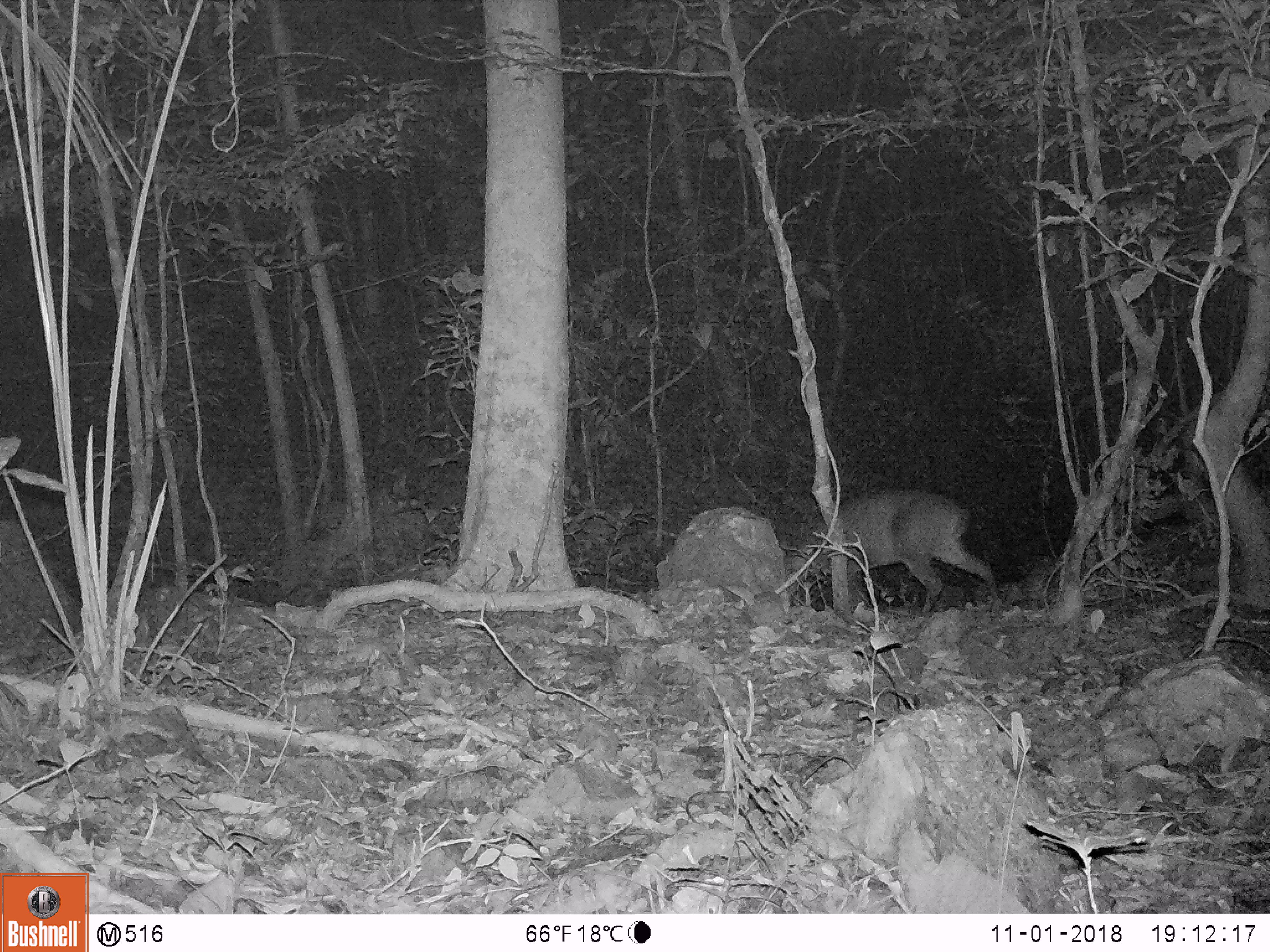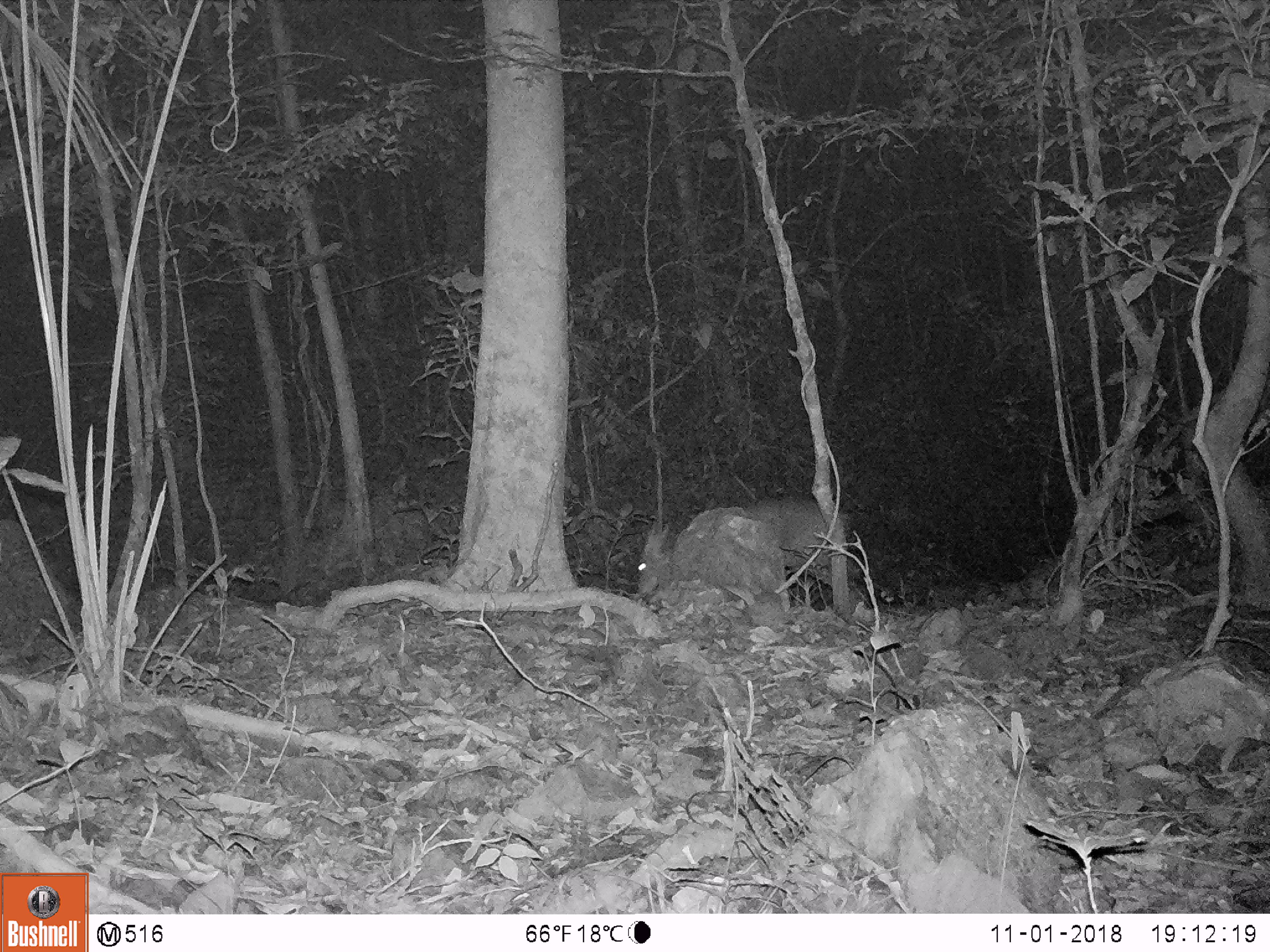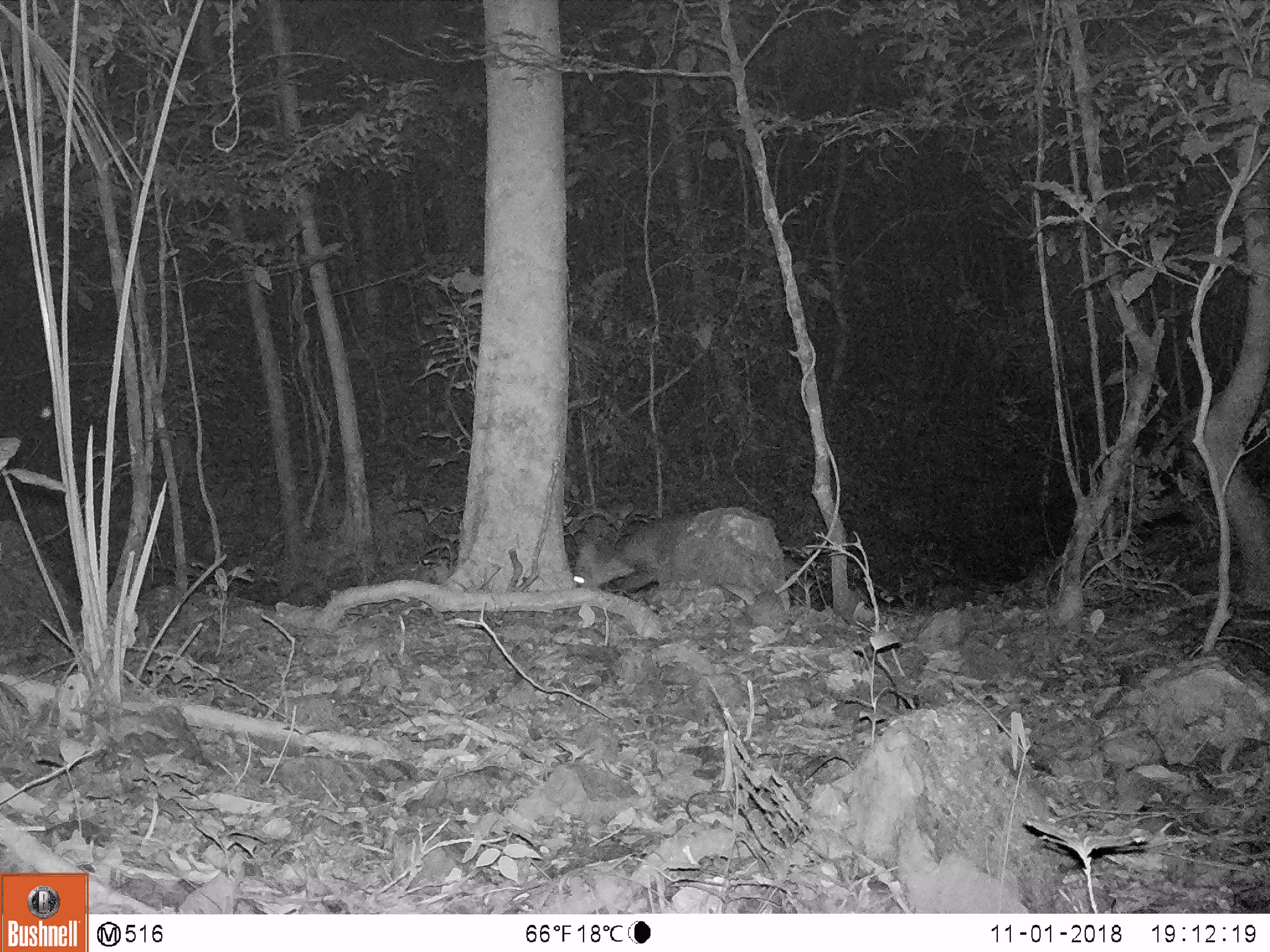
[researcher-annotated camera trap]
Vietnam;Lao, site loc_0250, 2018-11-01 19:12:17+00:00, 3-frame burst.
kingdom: Animalia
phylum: Chordata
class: Mammalia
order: Artiodactyla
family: Cervidae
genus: Muntiacus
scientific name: Muntiacus vuquangensis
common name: large-antlered muntjac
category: large antlered muntjac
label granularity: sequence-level